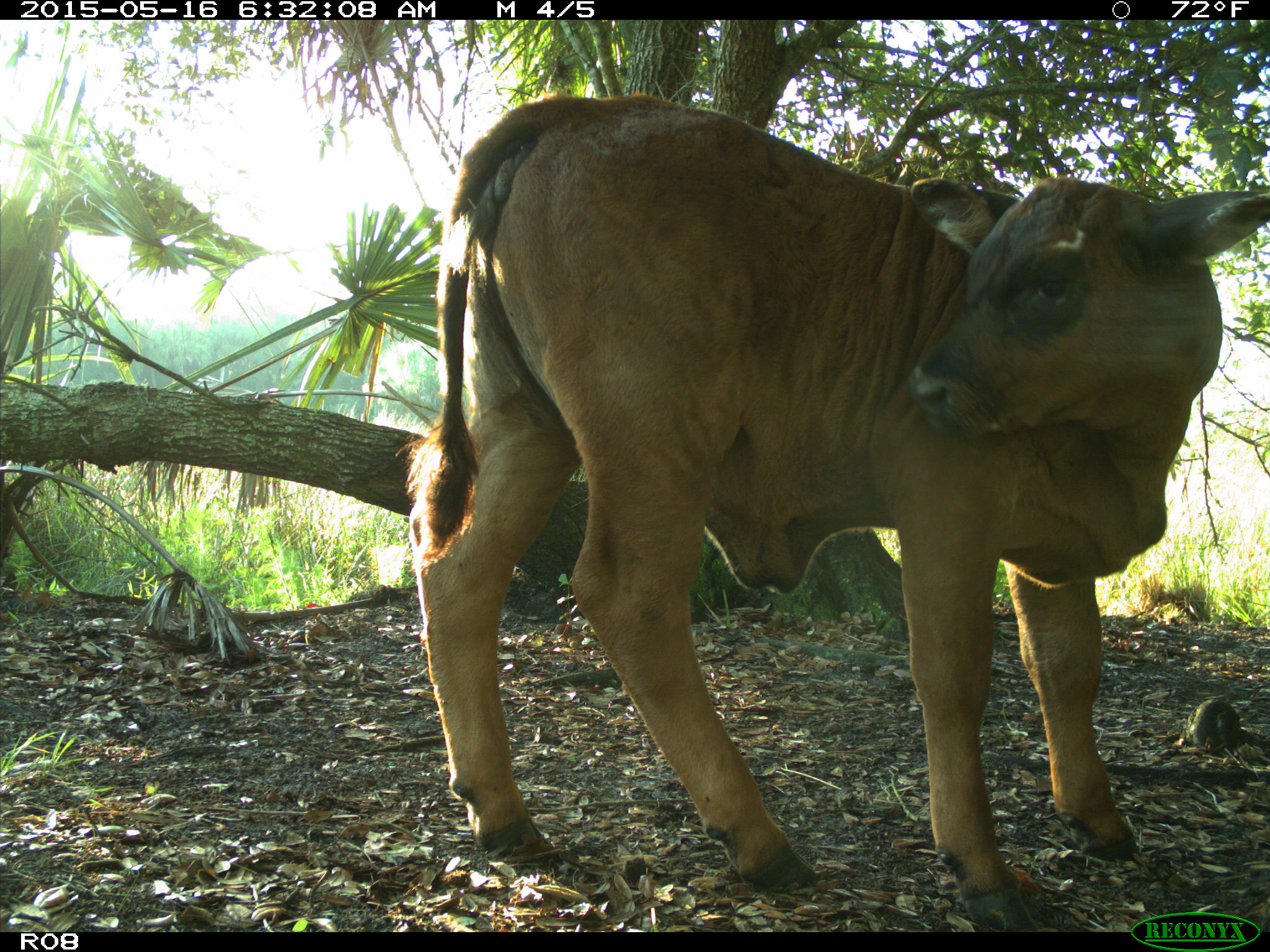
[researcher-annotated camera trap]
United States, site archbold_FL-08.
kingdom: Animalia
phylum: Chordata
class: Mammalia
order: Artiodactyla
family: Bovidae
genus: Bos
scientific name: Bos taurus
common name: domestic cow